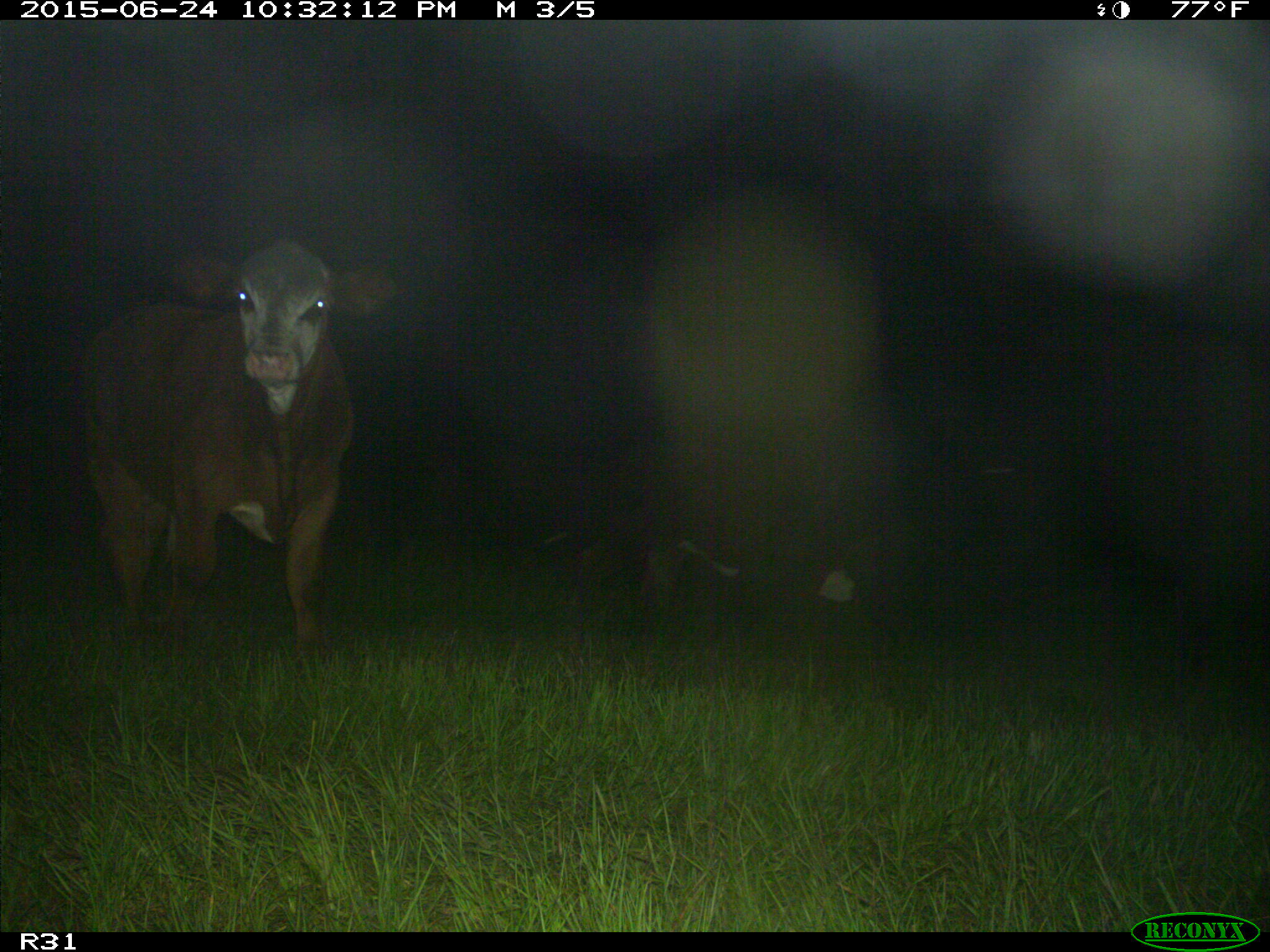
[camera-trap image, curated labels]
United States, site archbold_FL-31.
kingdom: Animalia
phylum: Chordata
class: Mammalia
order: Artiodactyla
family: Bovidae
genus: Bos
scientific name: Bos taurus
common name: domestic cow